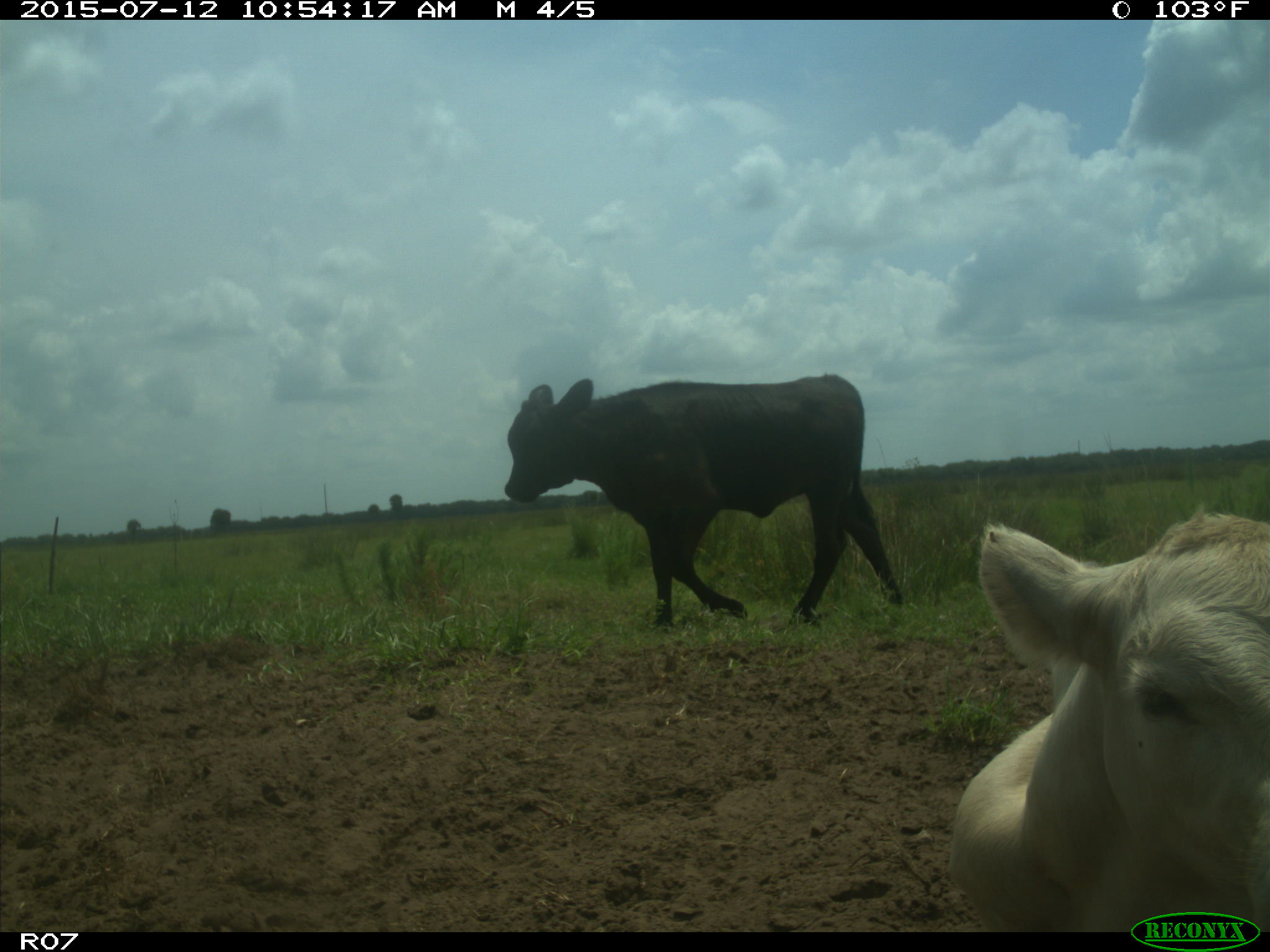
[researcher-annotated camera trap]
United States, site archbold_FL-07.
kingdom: Animalia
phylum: Chordata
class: Mammalia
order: Artiodactyla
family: Bovidae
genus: Bos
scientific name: Bos taurus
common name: domestic cow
Bos taurus (domestic cow).